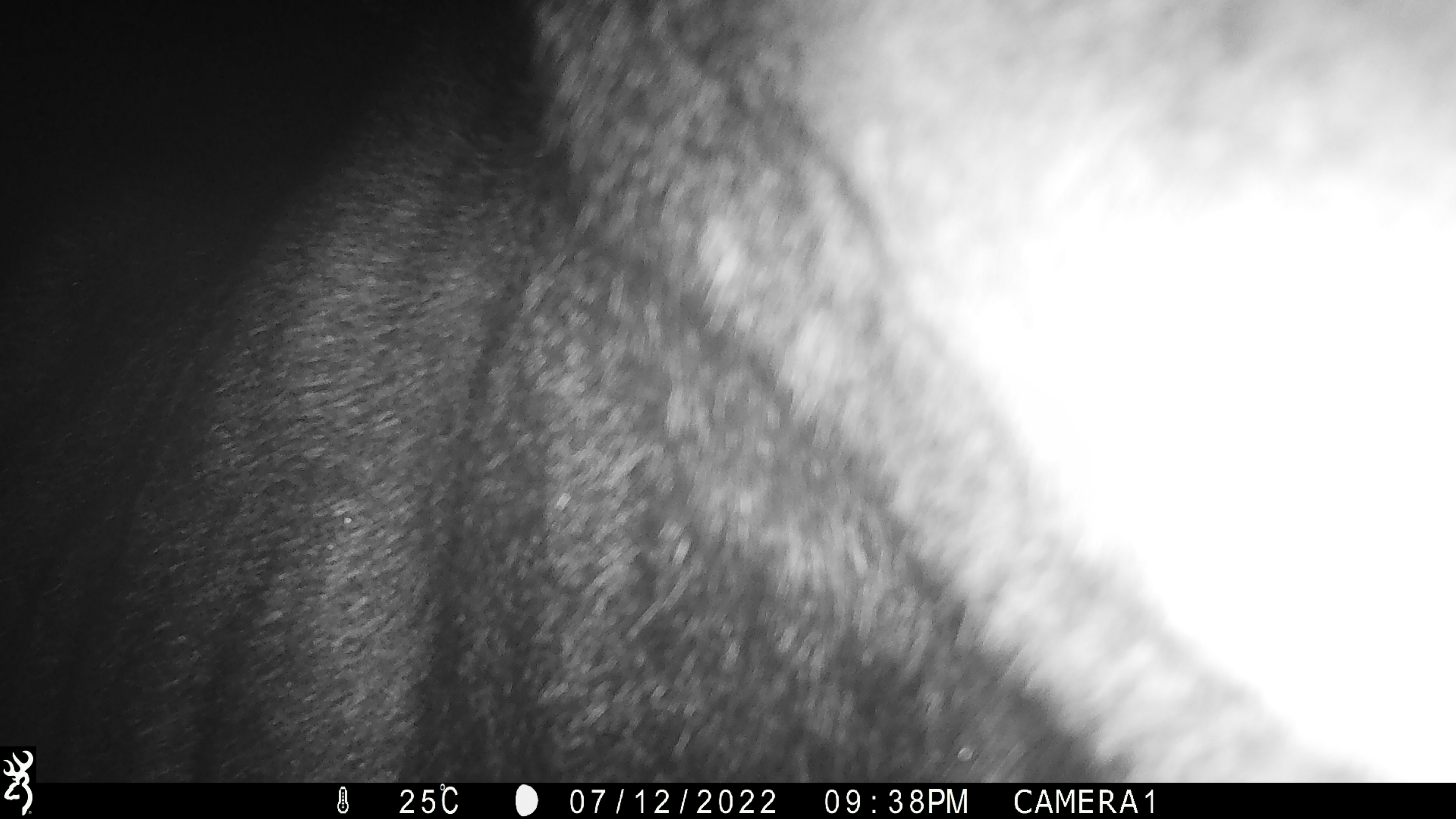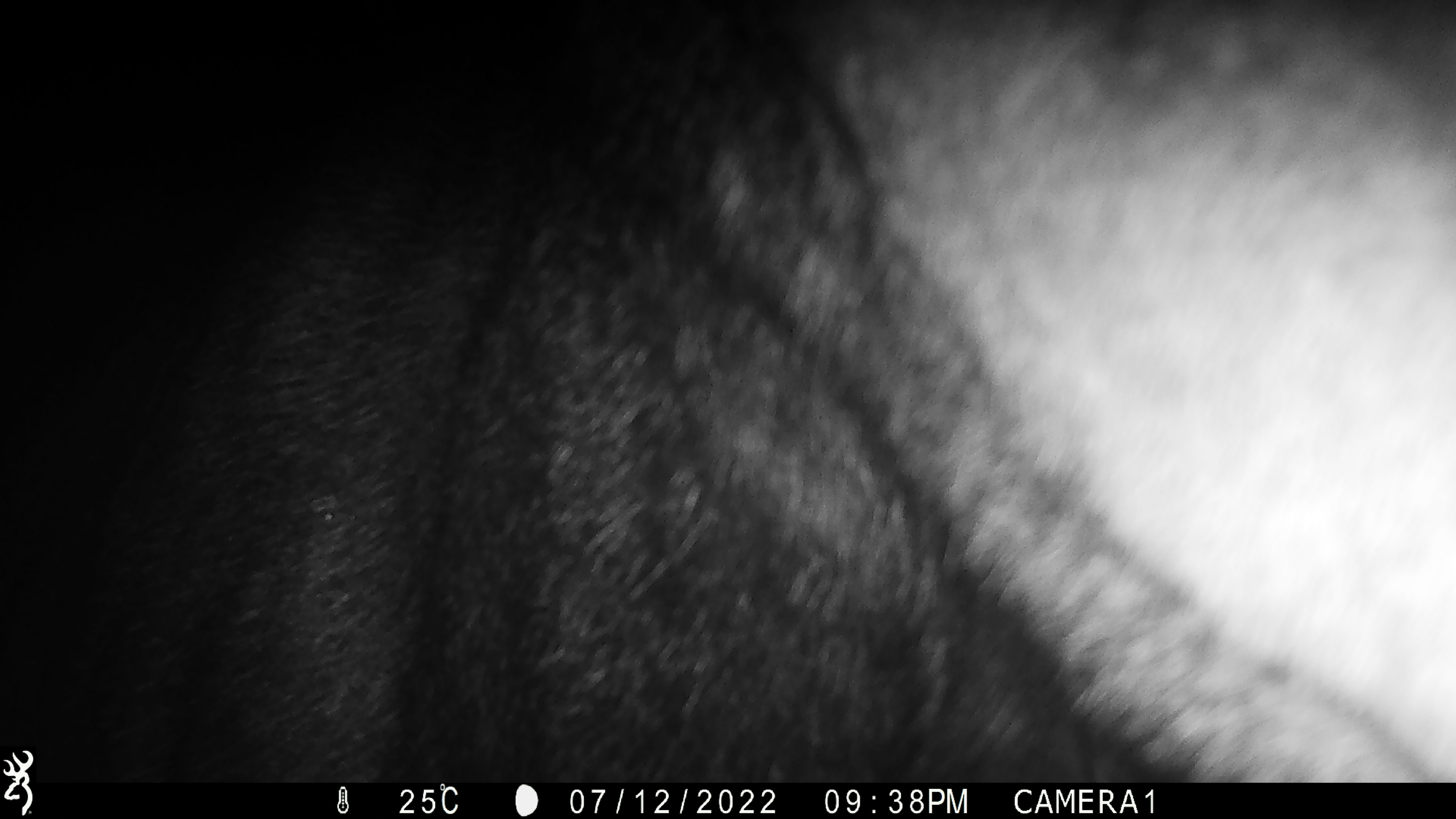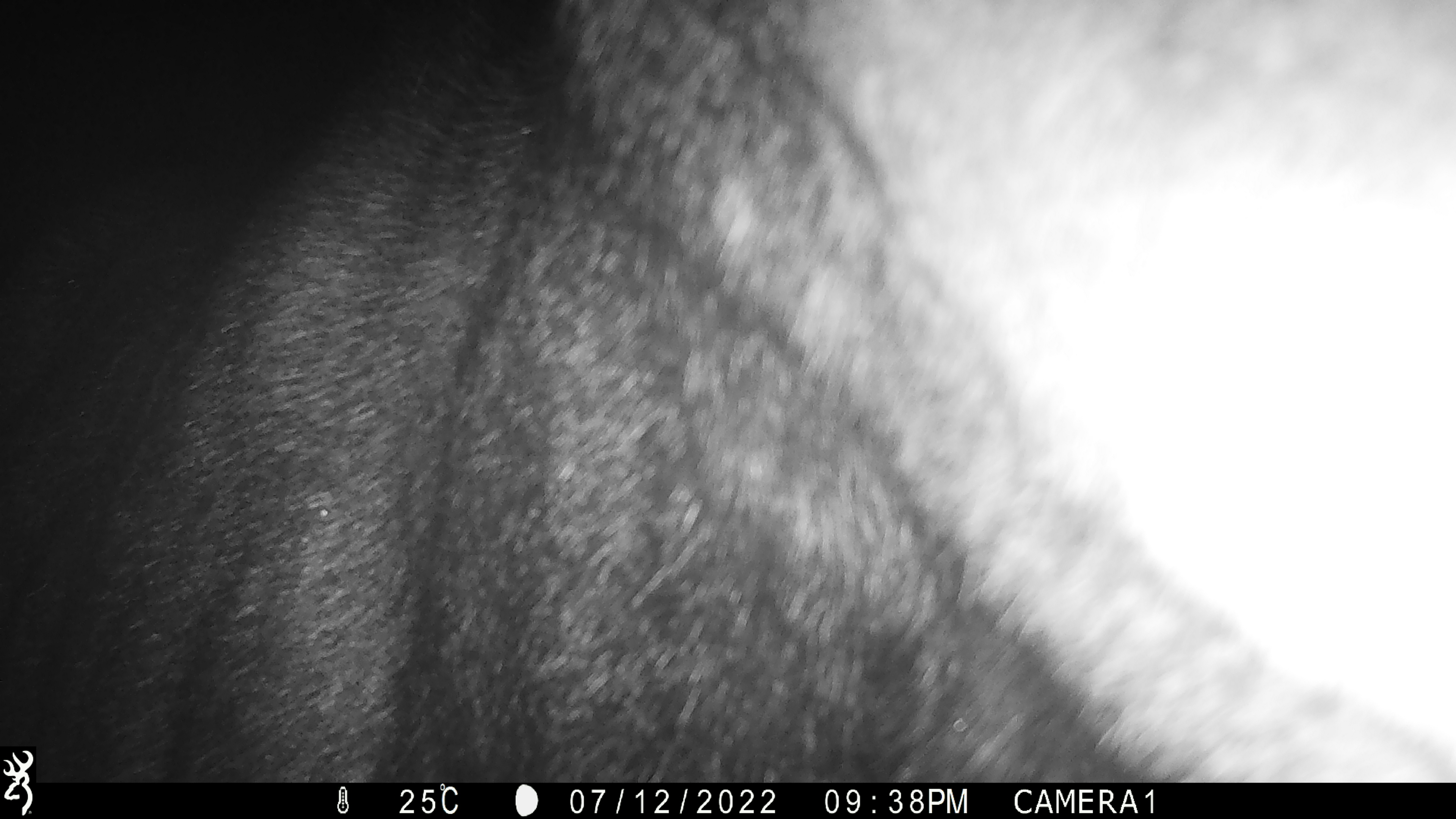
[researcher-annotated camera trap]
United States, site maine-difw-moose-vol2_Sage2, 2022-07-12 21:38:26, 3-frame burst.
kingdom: Animalia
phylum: Chordata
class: Mammalia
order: Artiodactyla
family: Cervidae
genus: Alces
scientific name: Alces alces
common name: moose